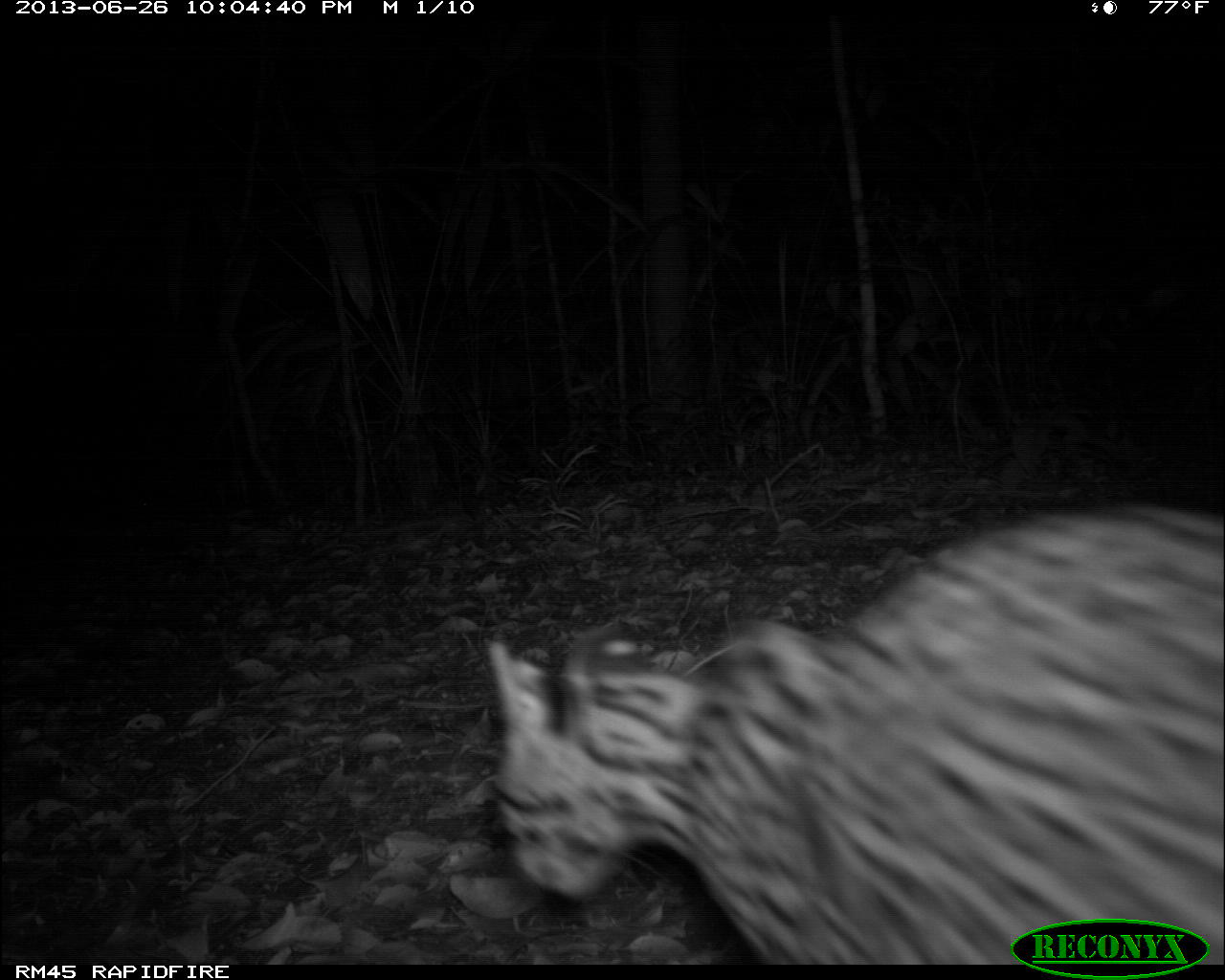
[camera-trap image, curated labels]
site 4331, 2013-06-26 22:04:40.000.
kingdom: Animalia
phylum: Chordata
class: Mammalia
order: Carnivora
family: Felidae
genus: Leopardus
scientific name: Leopardus pardalis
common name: ocelot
Leopardus pardalis (ocelot), count 1.